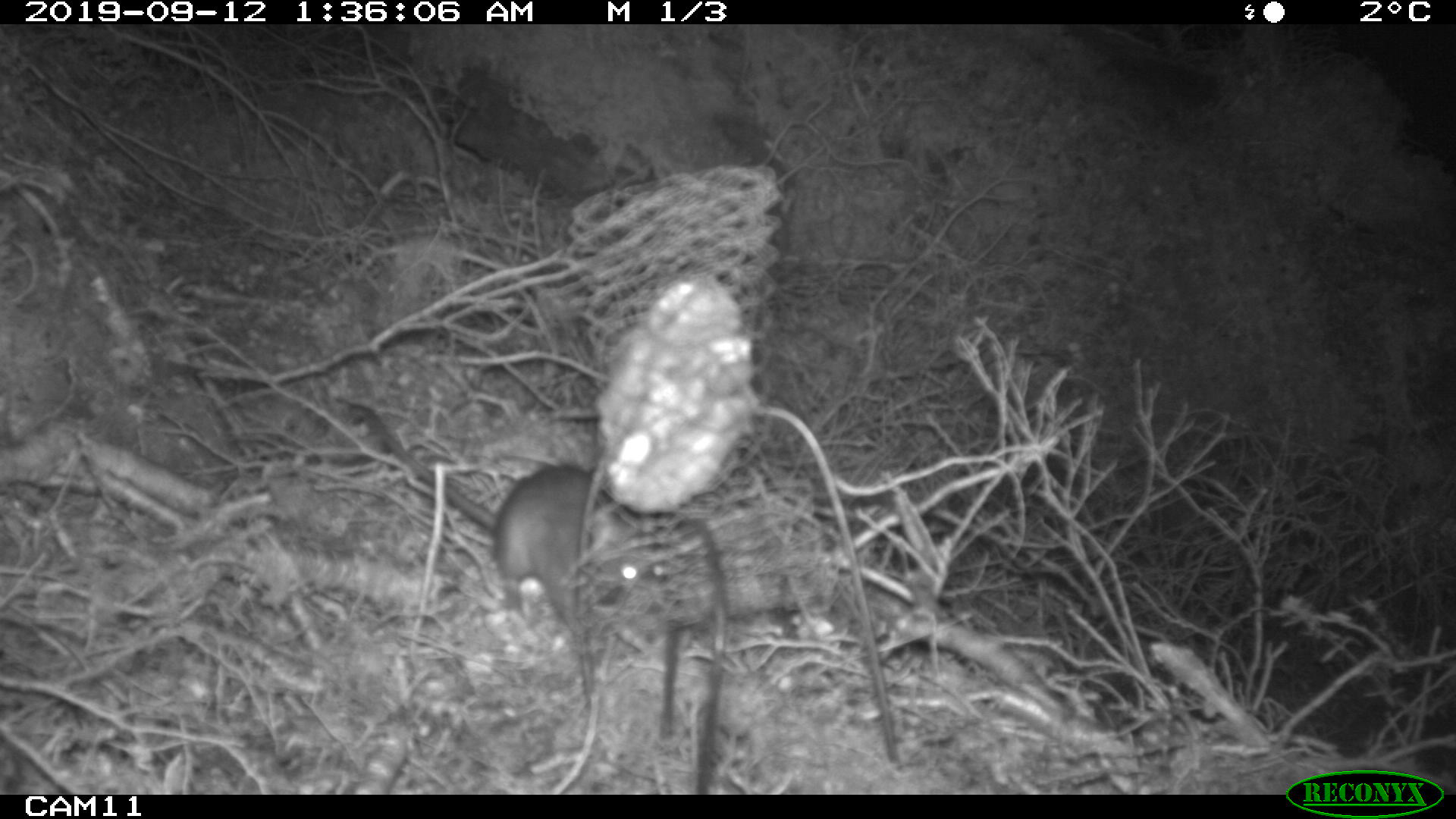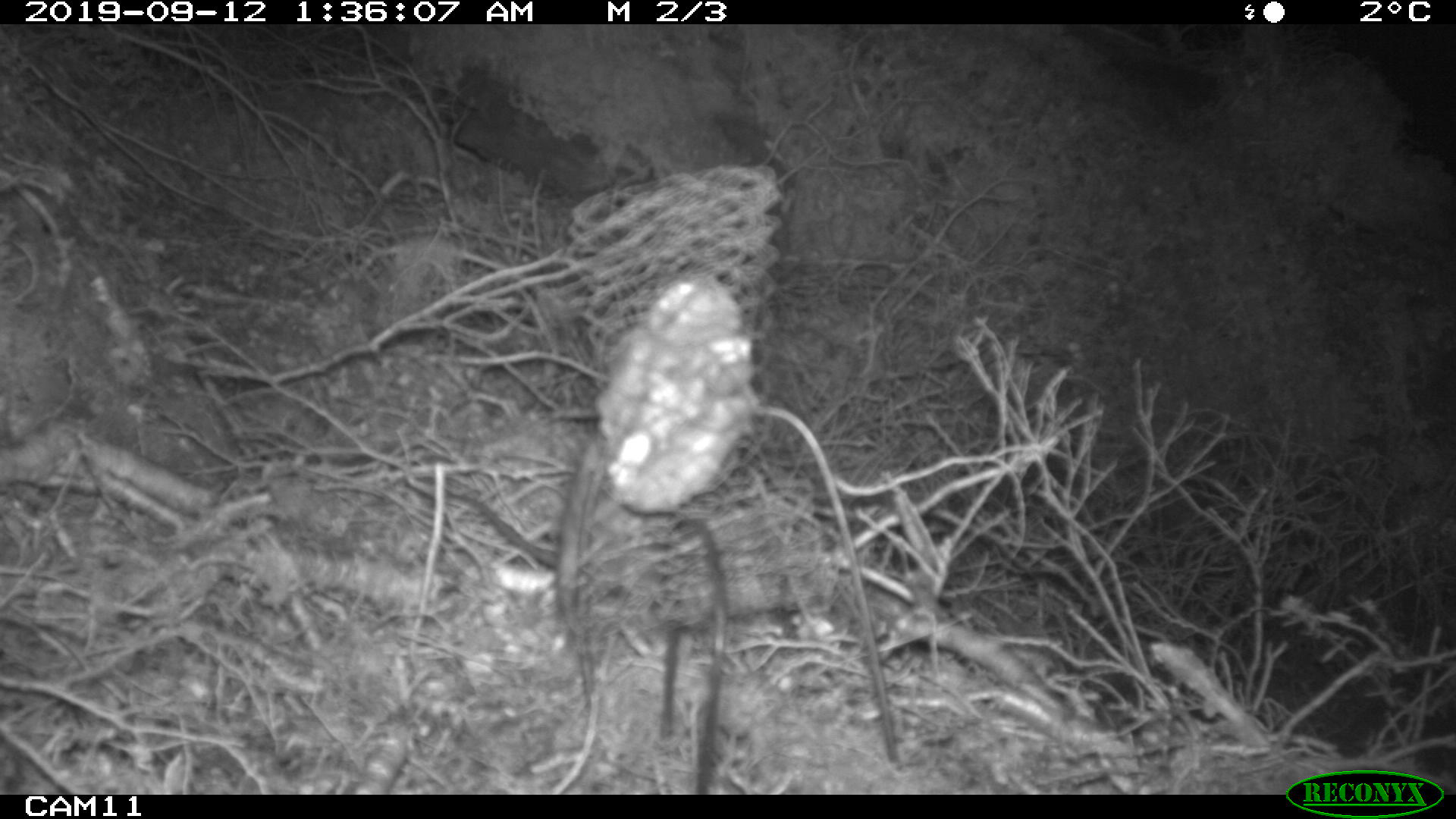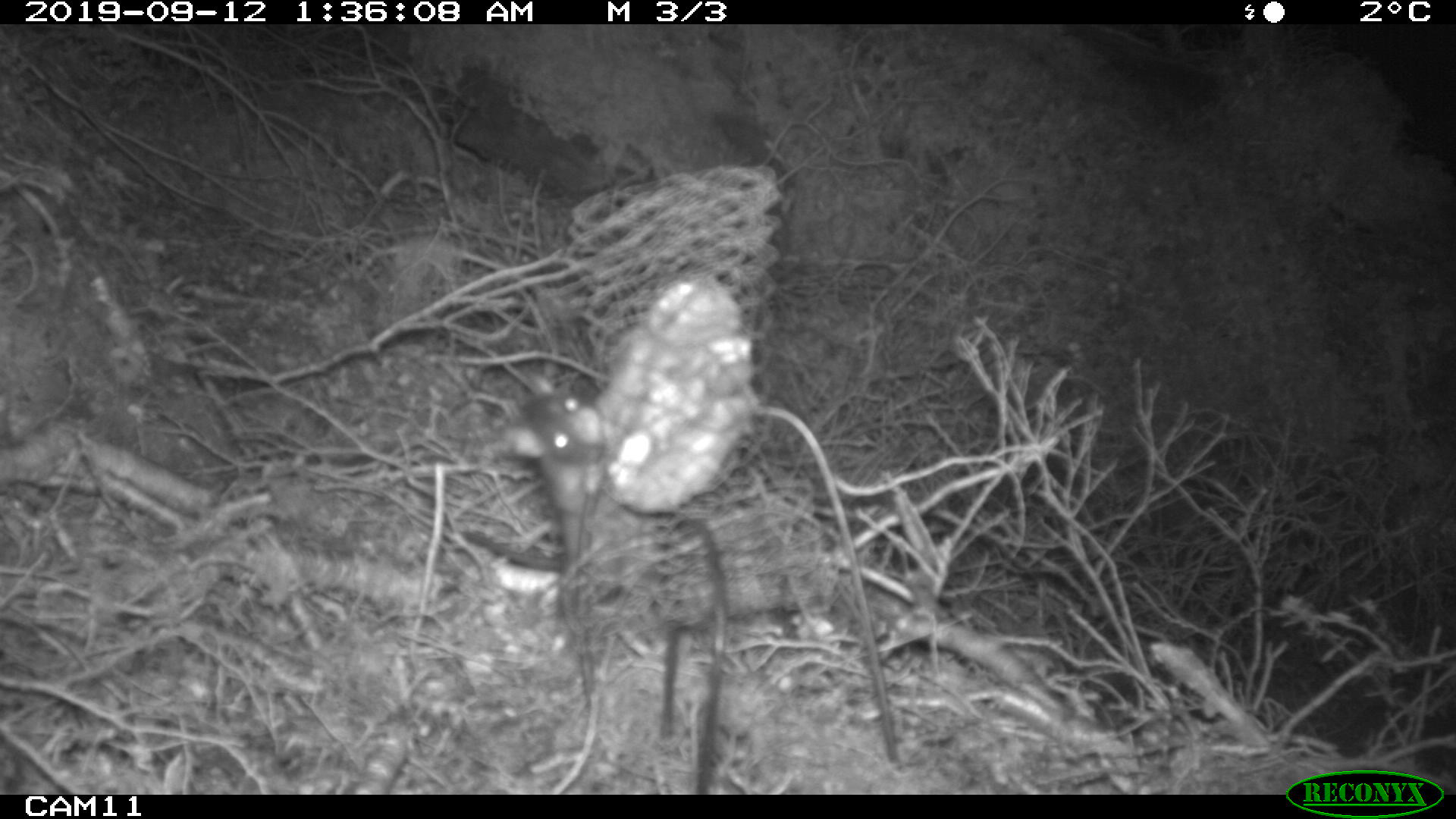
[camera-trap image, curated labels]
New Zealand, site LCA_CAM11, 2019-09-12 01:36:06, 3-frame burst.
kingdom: Animalia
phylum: Chordata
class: Mammalia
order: Rodentia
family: Muridae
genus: Rattus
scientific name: Rattus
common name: rat